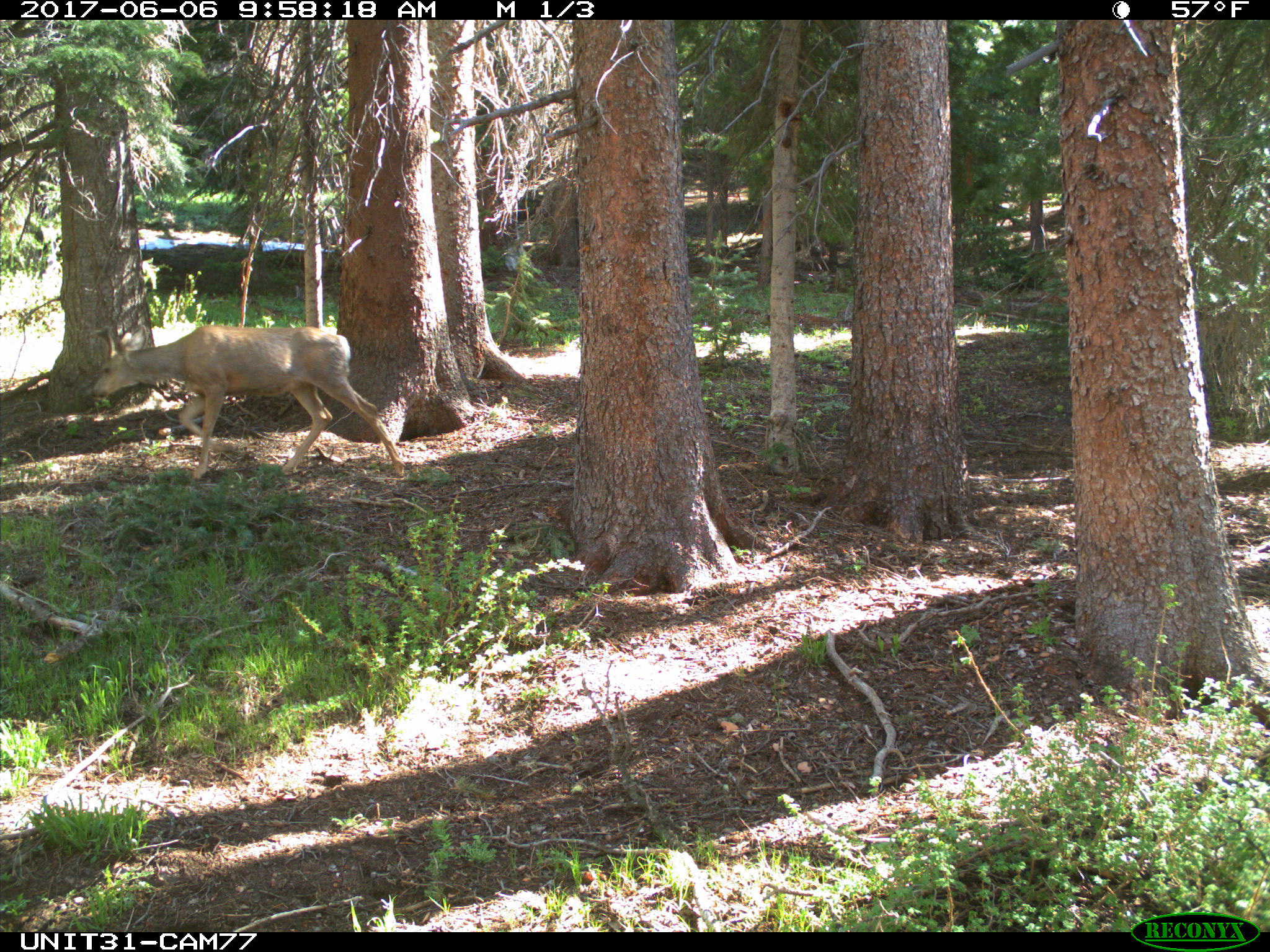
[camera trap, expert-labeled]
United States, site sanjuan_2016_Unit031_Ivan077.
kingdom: Animalia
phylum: Chordata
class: Mammalia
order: Artiodactyla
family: Cervidae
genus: Odocoileus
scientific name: Odocoileus hemionus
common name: mule deer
Odocoileus hemionus (mule deer).